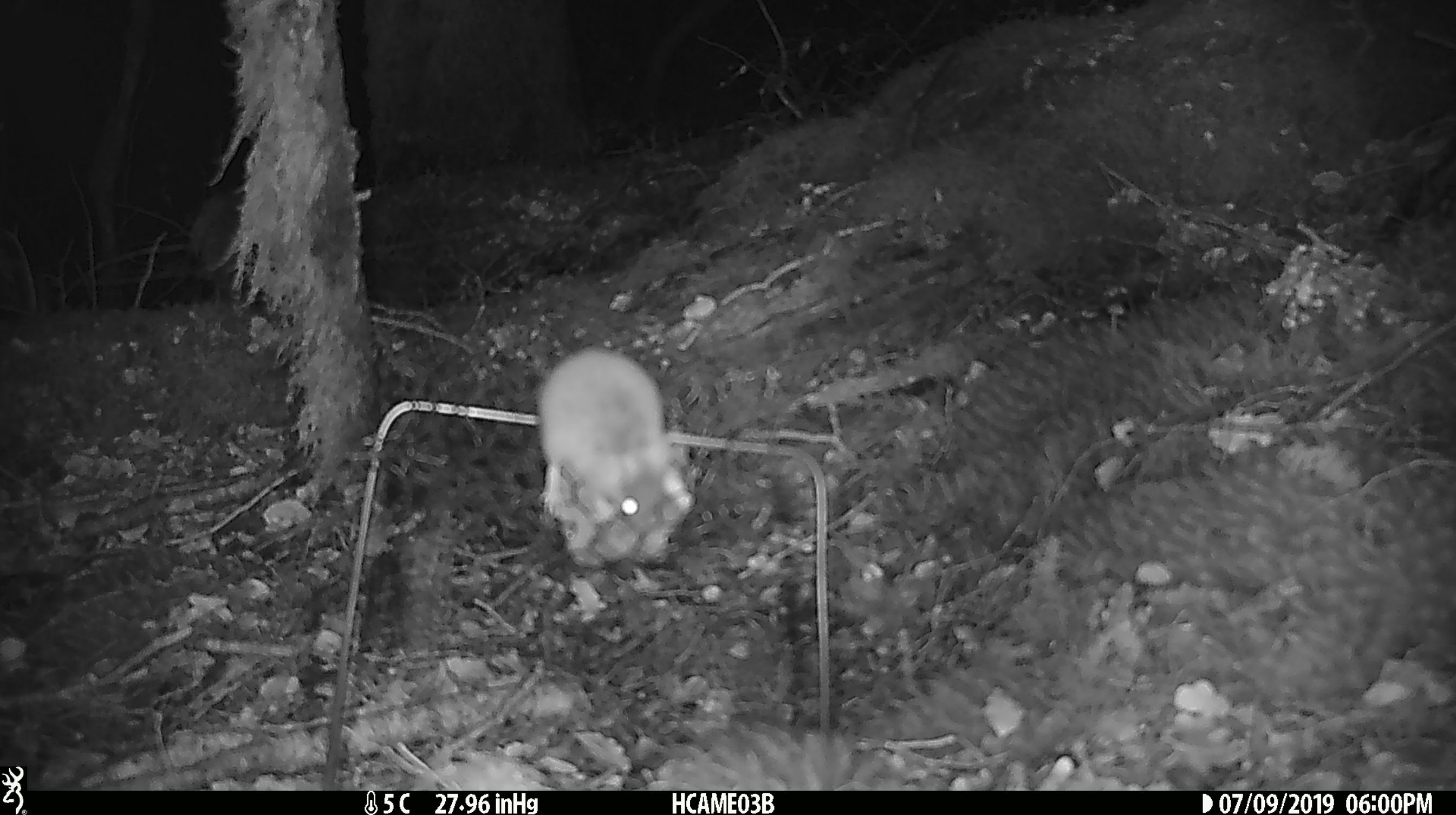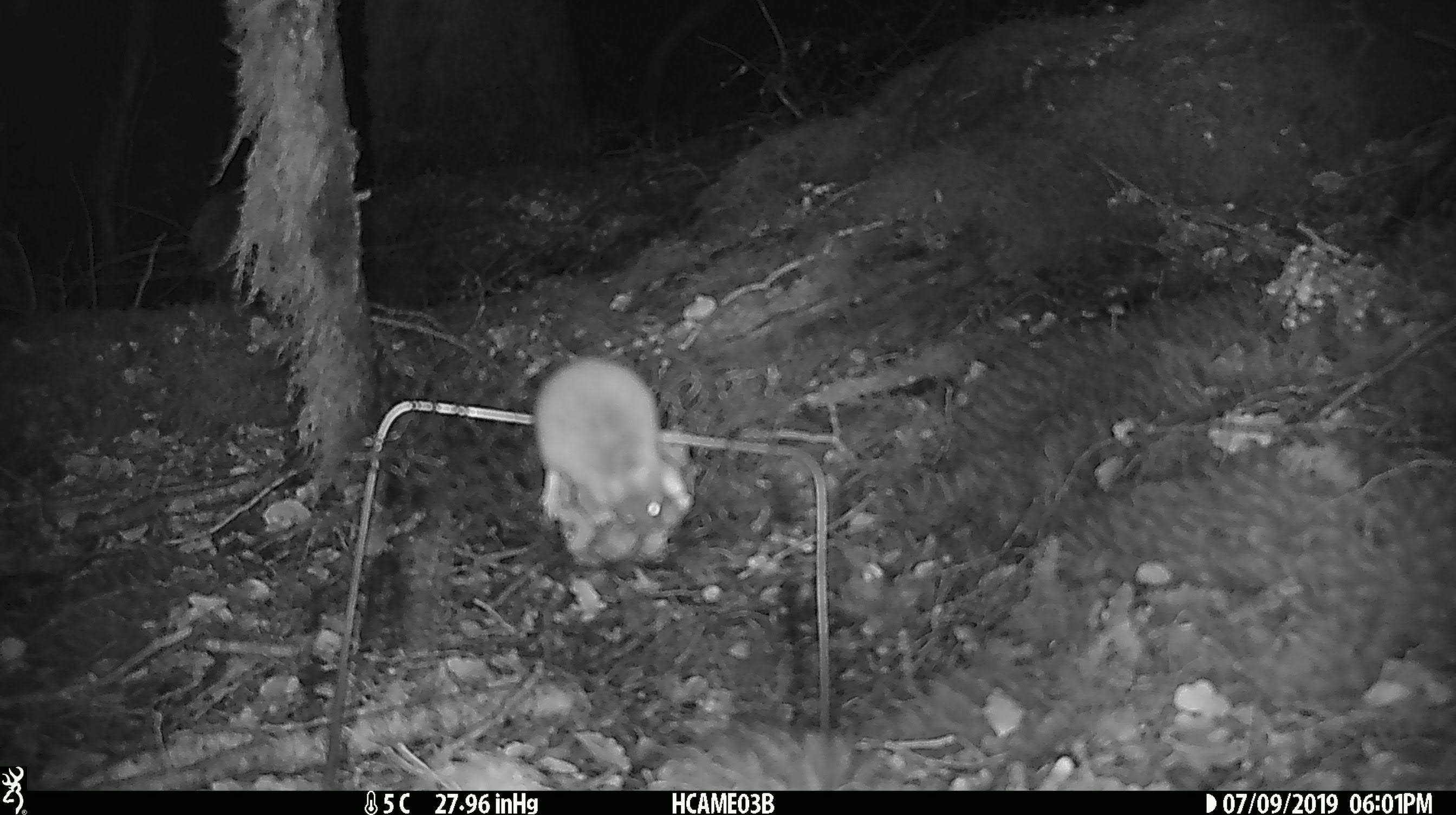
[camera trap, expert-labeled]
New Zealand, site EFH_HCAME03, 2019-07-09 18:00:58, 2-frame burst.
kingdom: Animalia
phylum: Chordata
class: Mammalia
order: Rodentia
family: Muridae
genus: Mus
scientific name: Mus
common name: mouse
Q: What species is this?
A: Mouse (Mus).